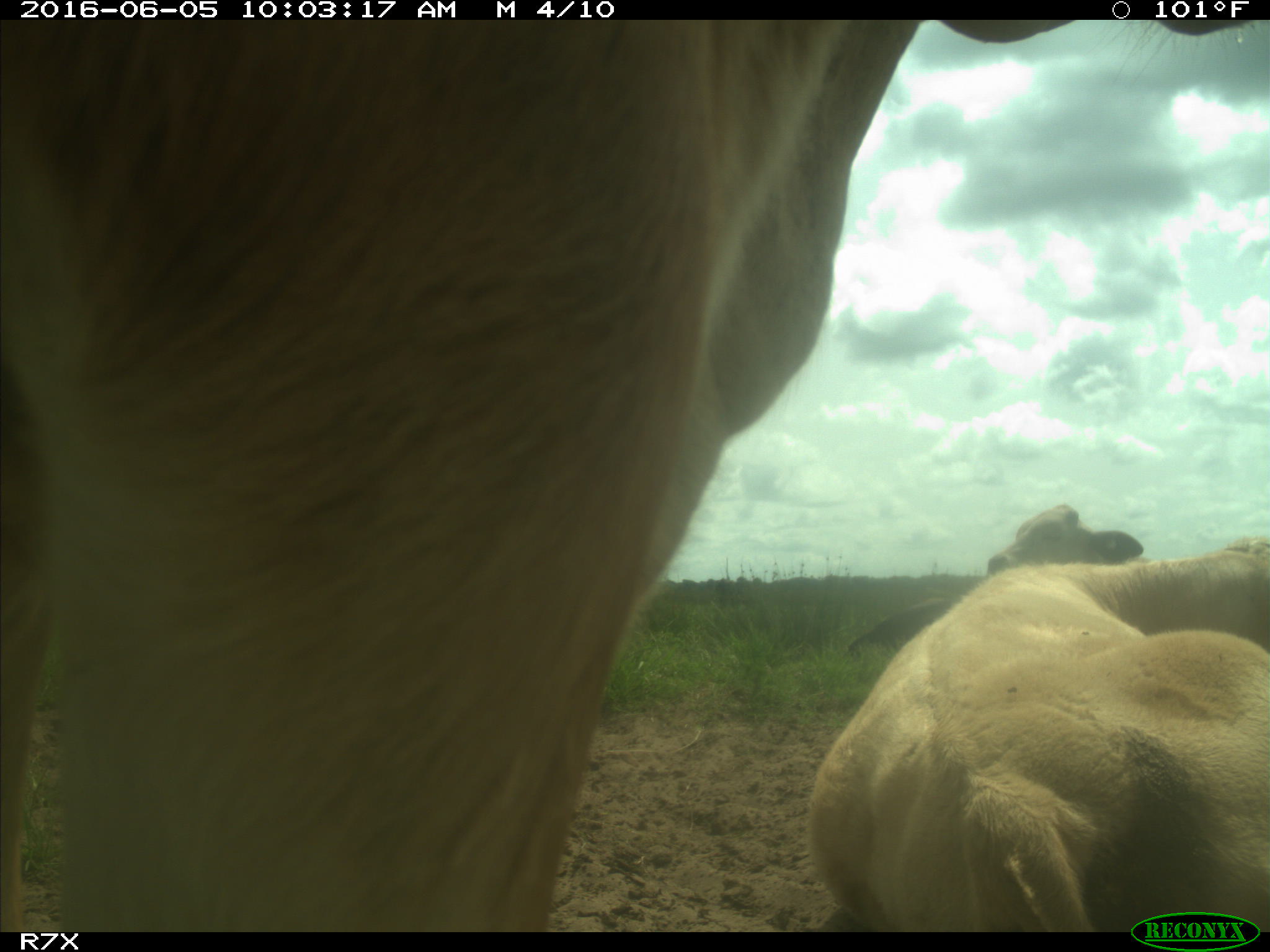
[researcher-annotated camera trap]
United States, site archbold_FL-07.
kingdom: Animalia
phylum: Chordata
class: Mammalia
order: Artiodactyla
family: Bovidae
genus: Bos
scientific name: Bos taurus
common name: domestic cow